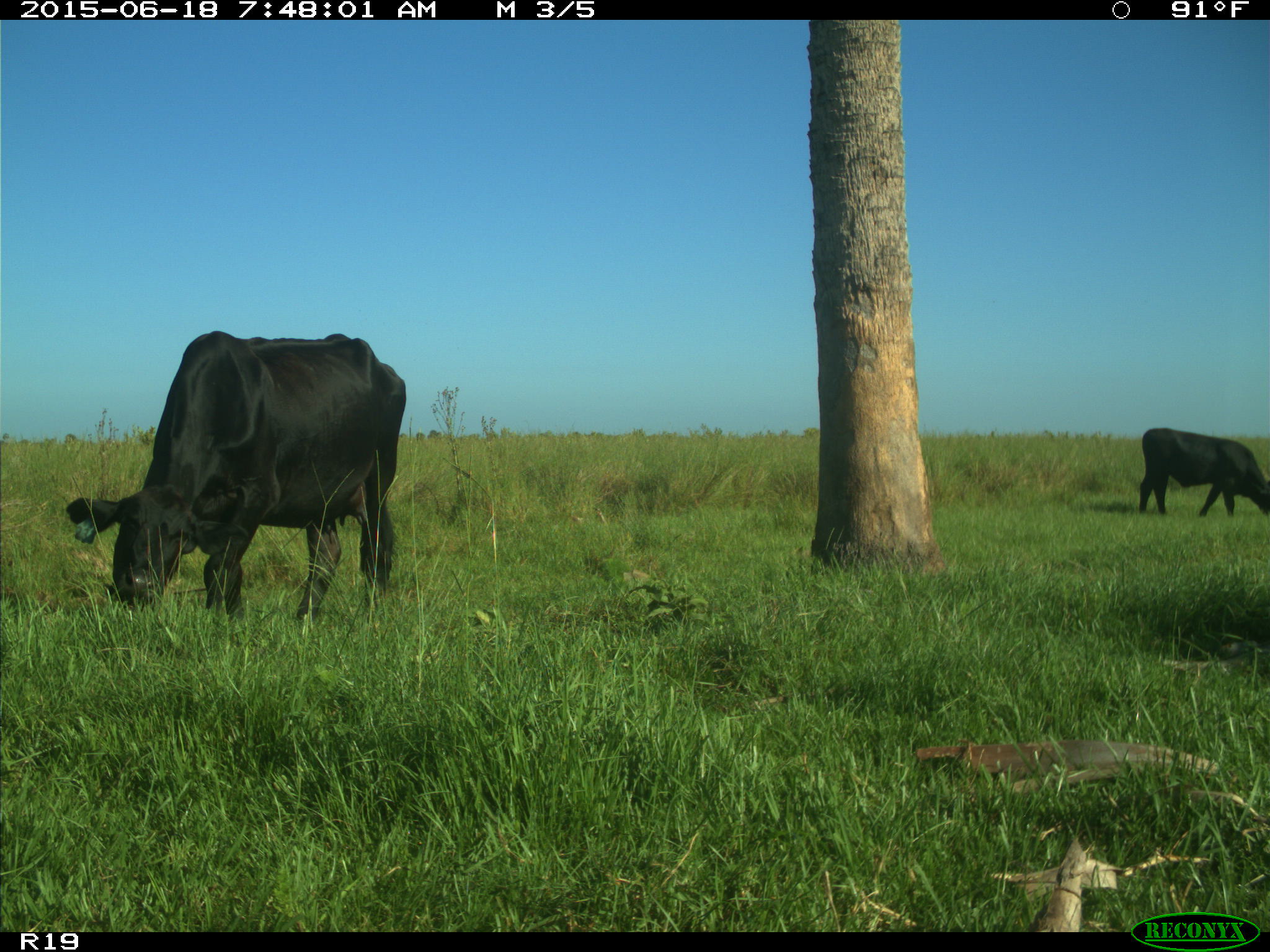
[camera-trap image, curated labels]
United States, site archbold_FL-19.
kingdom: Animalia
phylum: Chordata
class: Mammalia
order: Artiodactyla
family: Bovidae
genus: Bos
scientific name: Bos taurus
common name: domestic cow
Bos taurus (domestic cow).